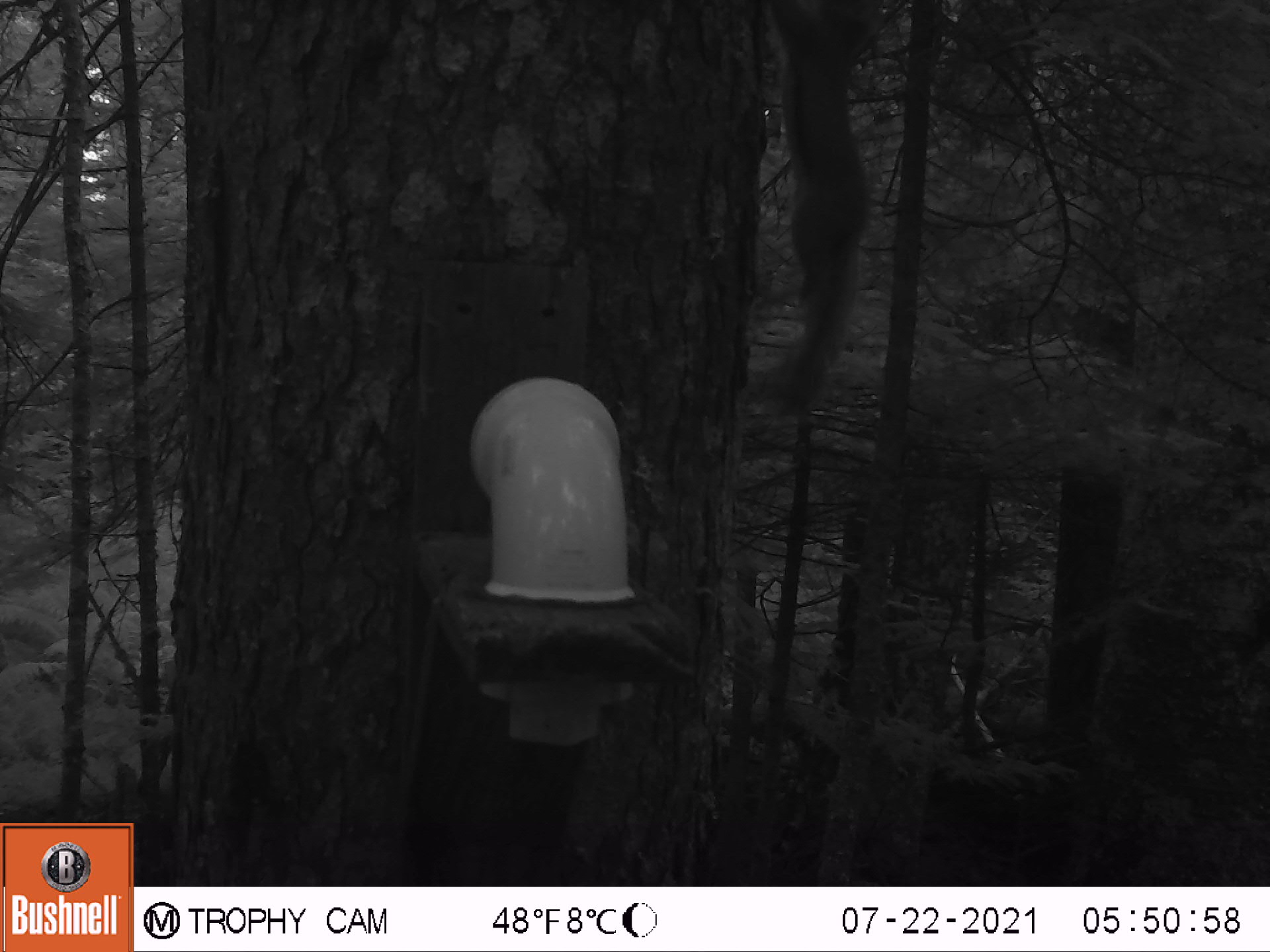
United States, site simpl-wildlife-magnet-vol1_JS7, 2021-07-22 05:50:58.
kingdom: Animalia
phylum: Chordata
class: Mammalia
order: Rodentia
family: Sciuridae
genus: Tamiasciurus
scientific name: Tamiasciurus hudsonicus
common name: red squirrel